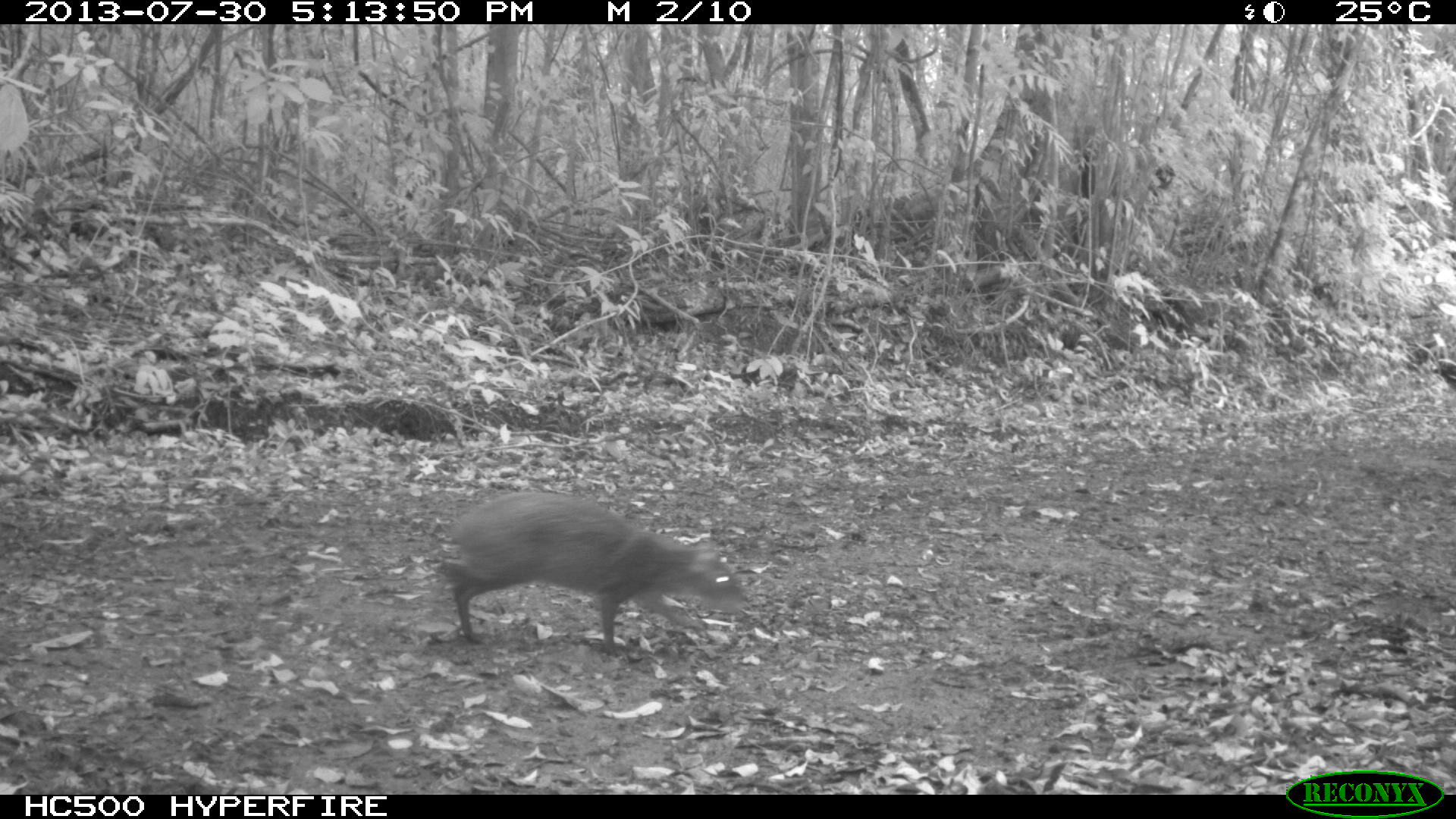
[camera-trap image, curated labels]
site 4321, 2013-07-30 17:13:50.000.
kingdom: Animalia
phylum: Chordata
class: Mammalia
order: Rodentia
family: Dasyproctidae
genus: Dasyprocta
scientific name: Dasyprocta punctata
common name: central american agouti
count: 1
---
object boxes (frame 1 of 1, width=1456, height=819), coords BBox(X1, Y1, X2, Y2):
dasyprocta punctata: BBox(438, 490, 749, 656)